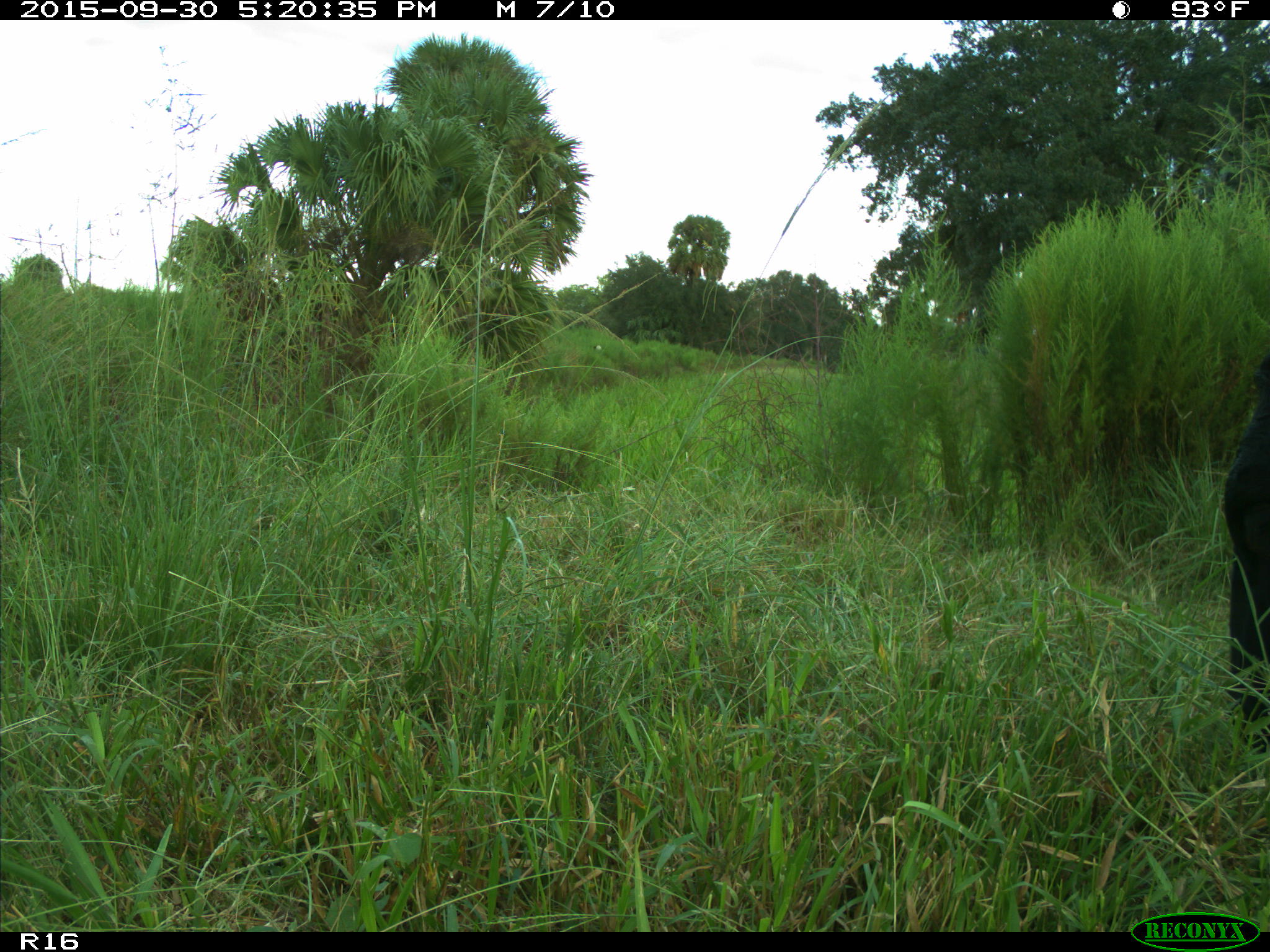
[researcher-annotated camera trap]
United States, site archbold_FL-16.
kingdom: Animalia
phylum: Chordata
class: Mammalia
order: Artiodactyla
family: Bovidae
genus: Bos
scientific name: Bos taurus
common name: domestic cow